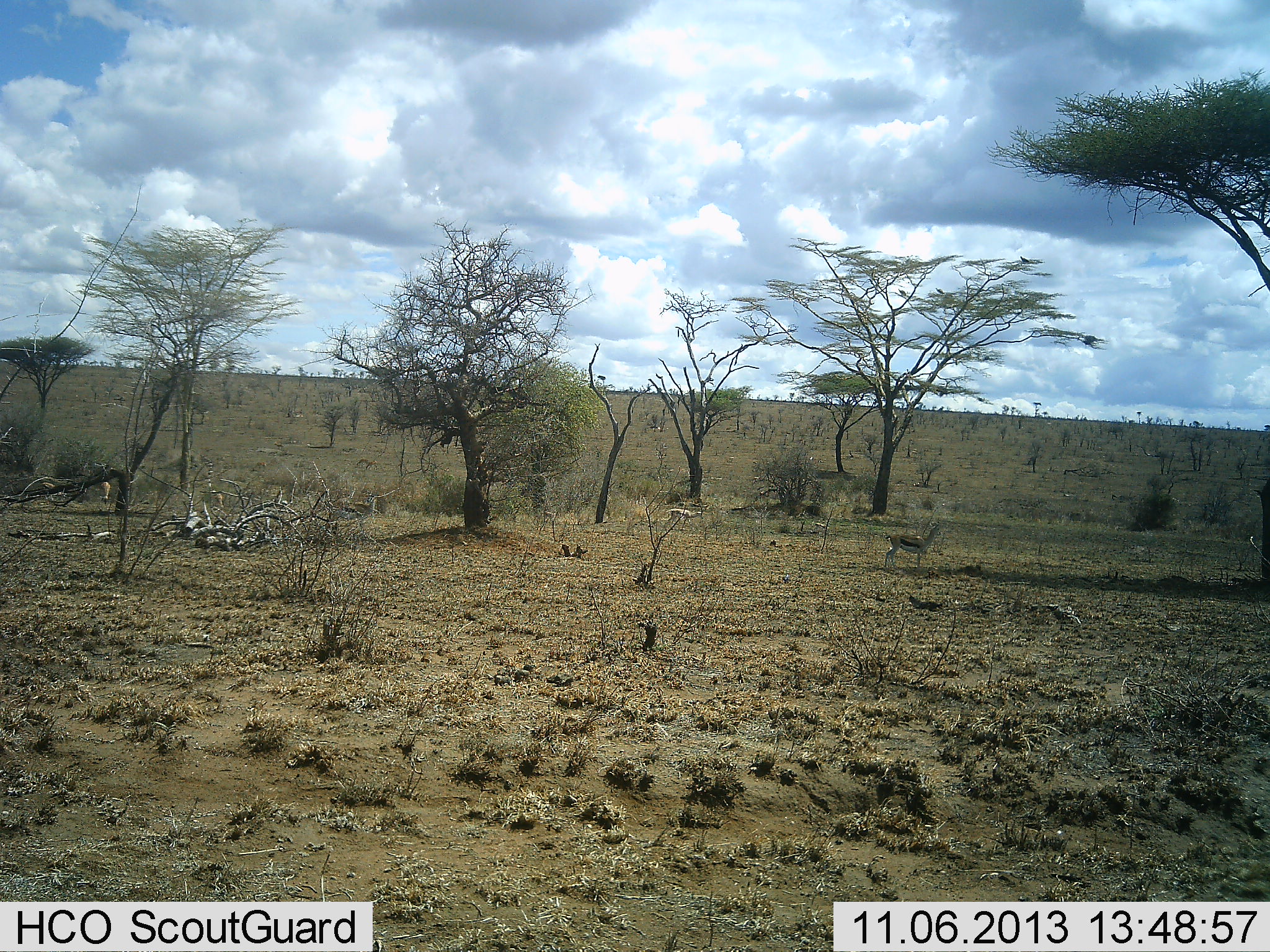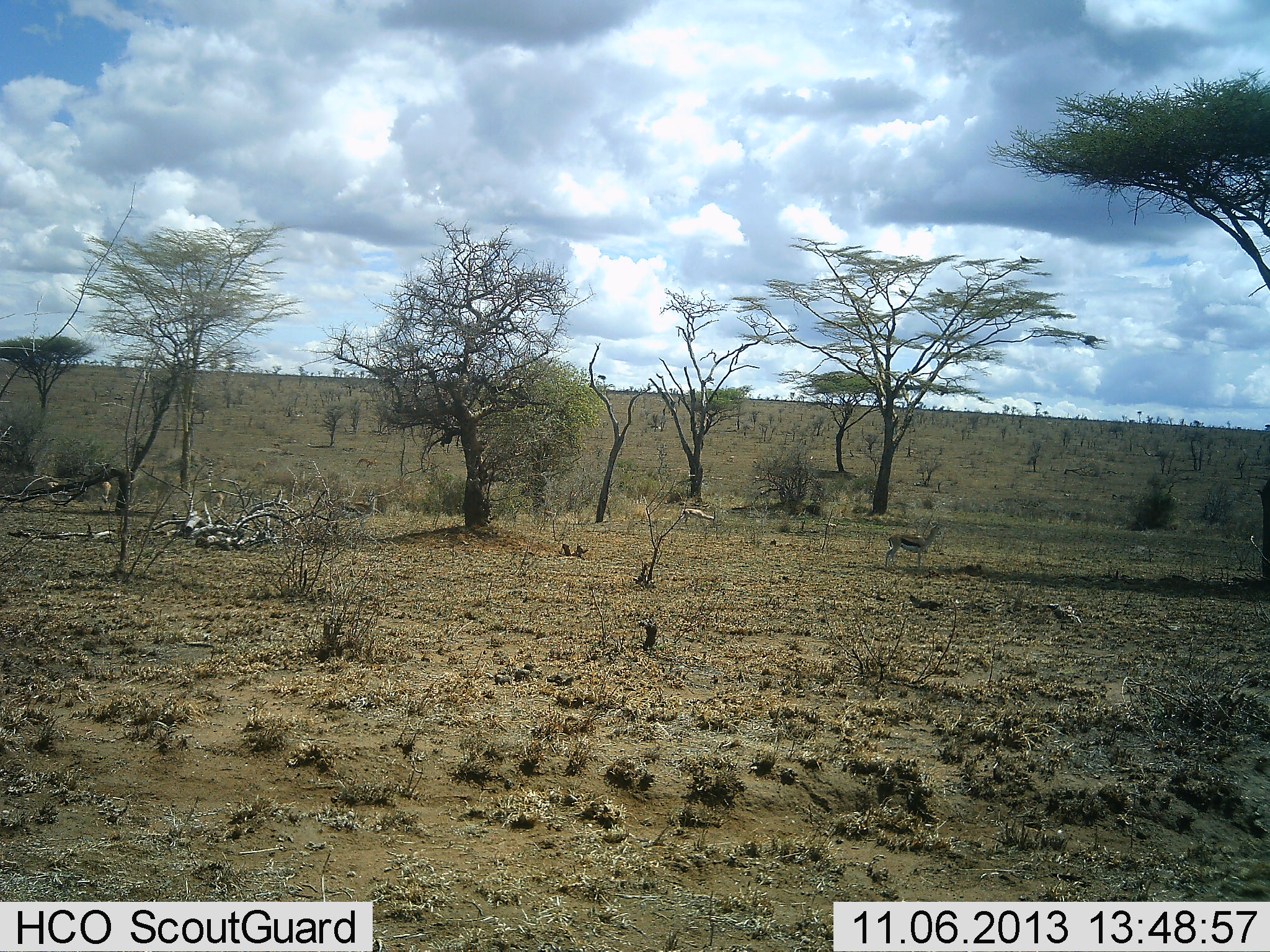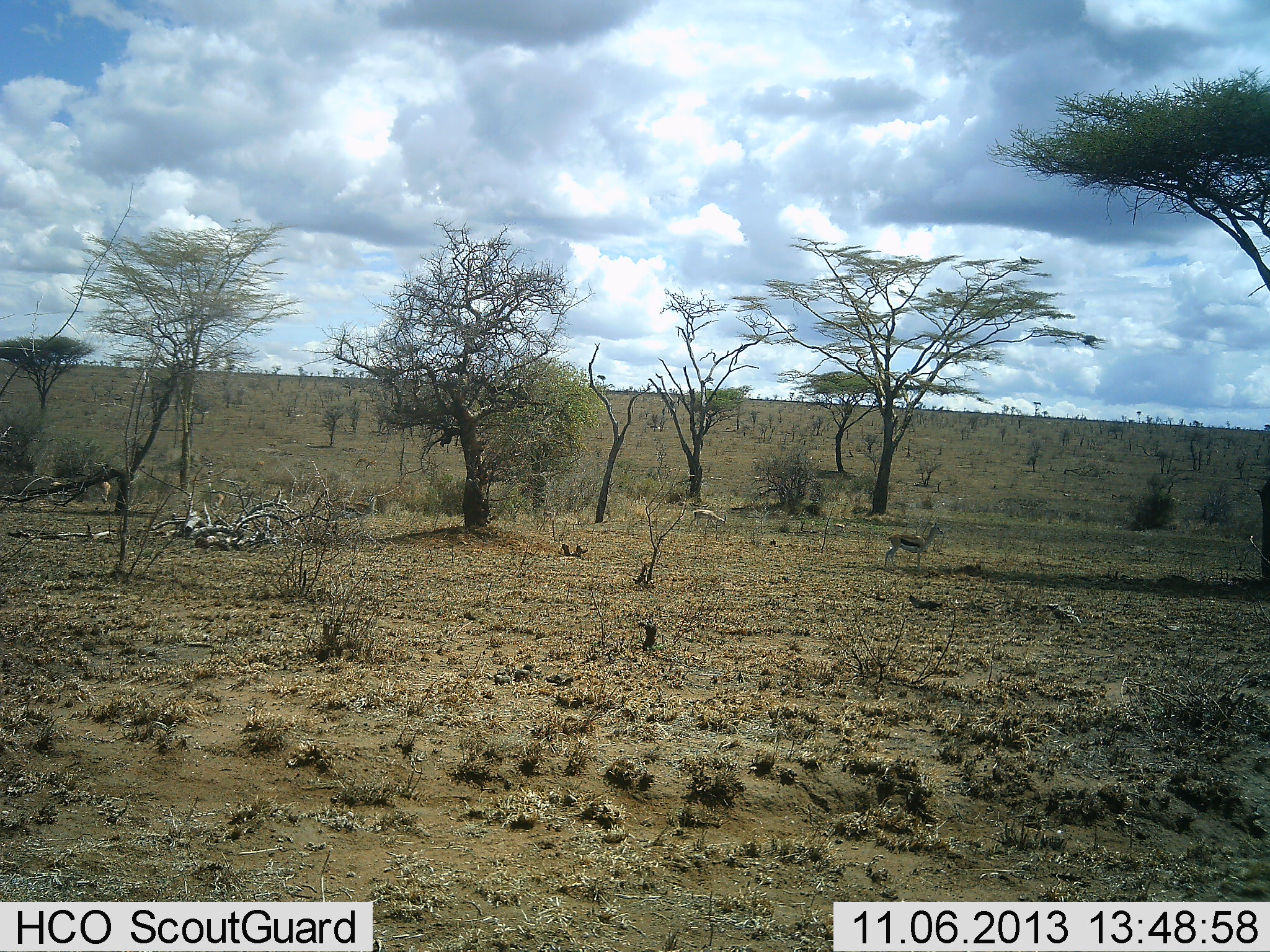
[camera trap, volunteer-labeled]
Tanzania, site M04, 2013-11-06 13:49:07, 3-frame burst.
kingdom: Animalia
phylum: Chordata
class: Mammalia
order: Artiodactyla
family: Bovidae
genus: Eudorcas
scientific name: Eudorcas thomsonii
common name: thomson's gazelle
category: gazellethomsons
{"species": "gazellethomsons (thomson's gazelle) (Eudorcas thomsonii)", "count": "3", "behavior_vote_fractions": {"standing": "70%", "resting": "0%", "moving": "50%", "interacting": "0%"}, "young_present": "10%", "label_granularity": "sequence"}